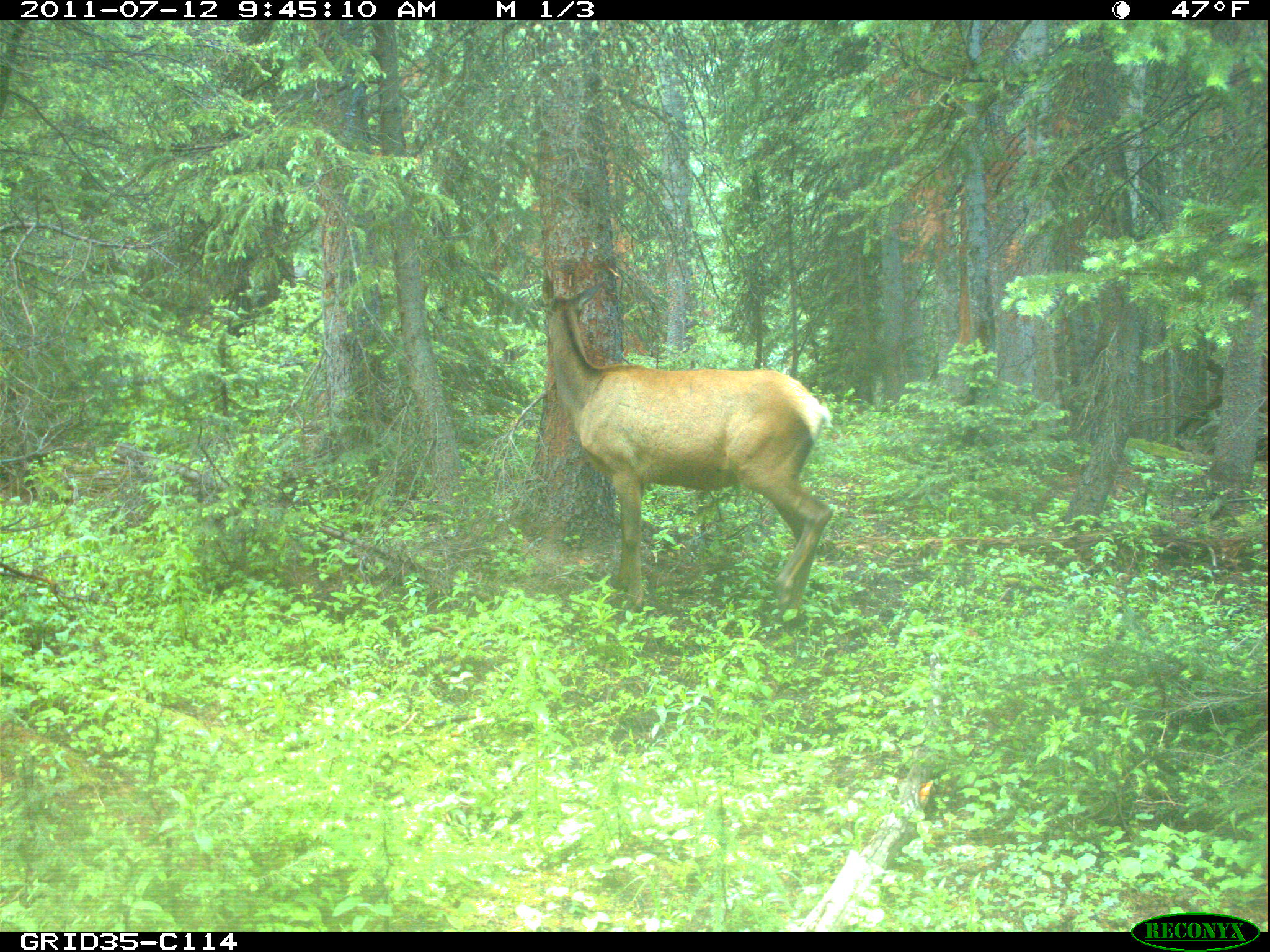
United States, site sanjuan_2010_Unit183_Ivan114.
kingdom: Animalia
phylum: Chordata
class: Mammalia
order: Artiodactyla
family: Cervidae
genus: Cervus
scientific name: Cervus elaphus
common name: red deer